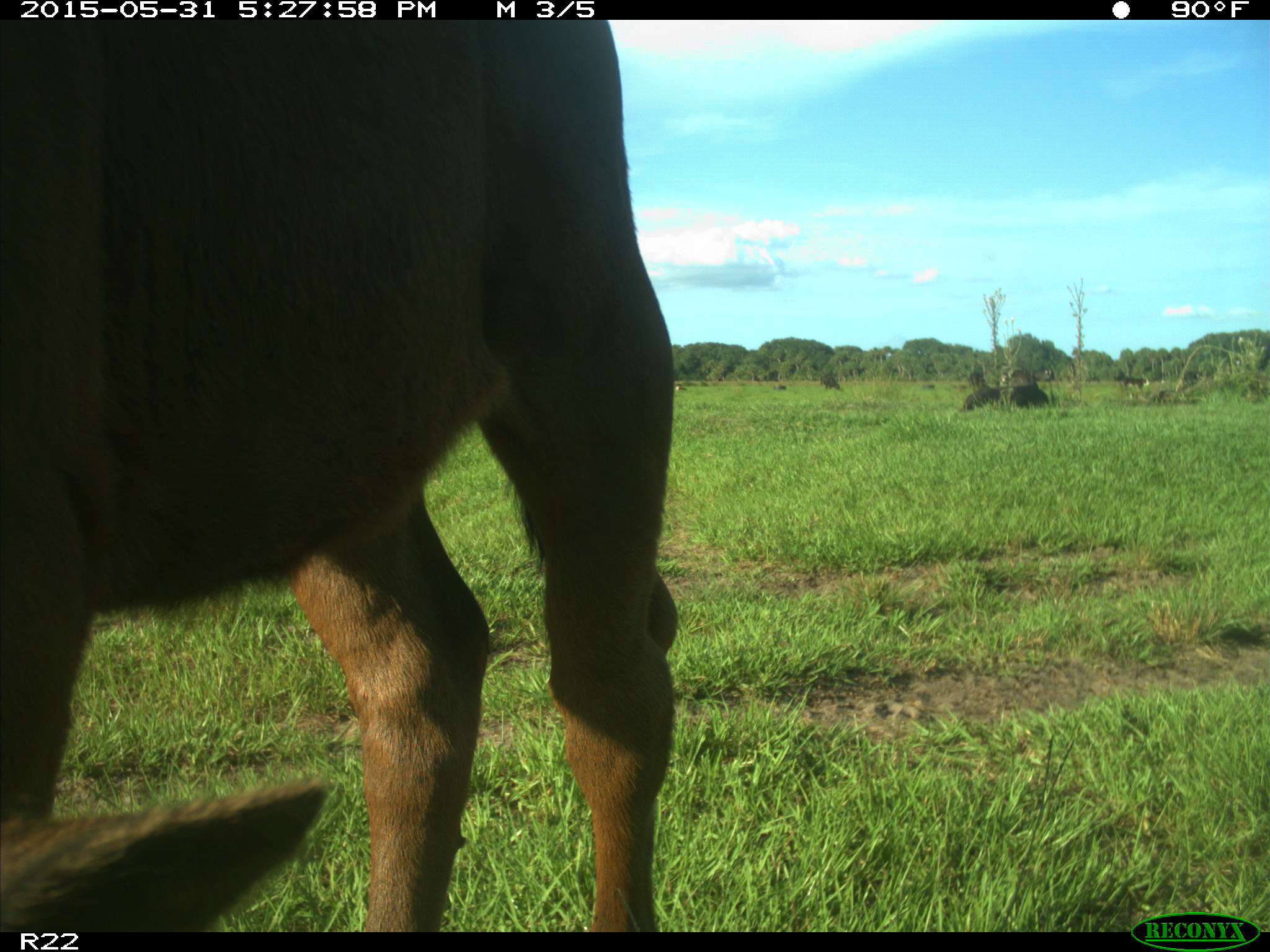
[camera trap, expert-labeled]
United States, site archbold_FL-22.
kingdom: Animalia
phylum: Chordata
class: Mammalia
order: Artiodactyla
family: Bovidae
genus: Bos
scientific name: Bos taurus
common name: domestic cow